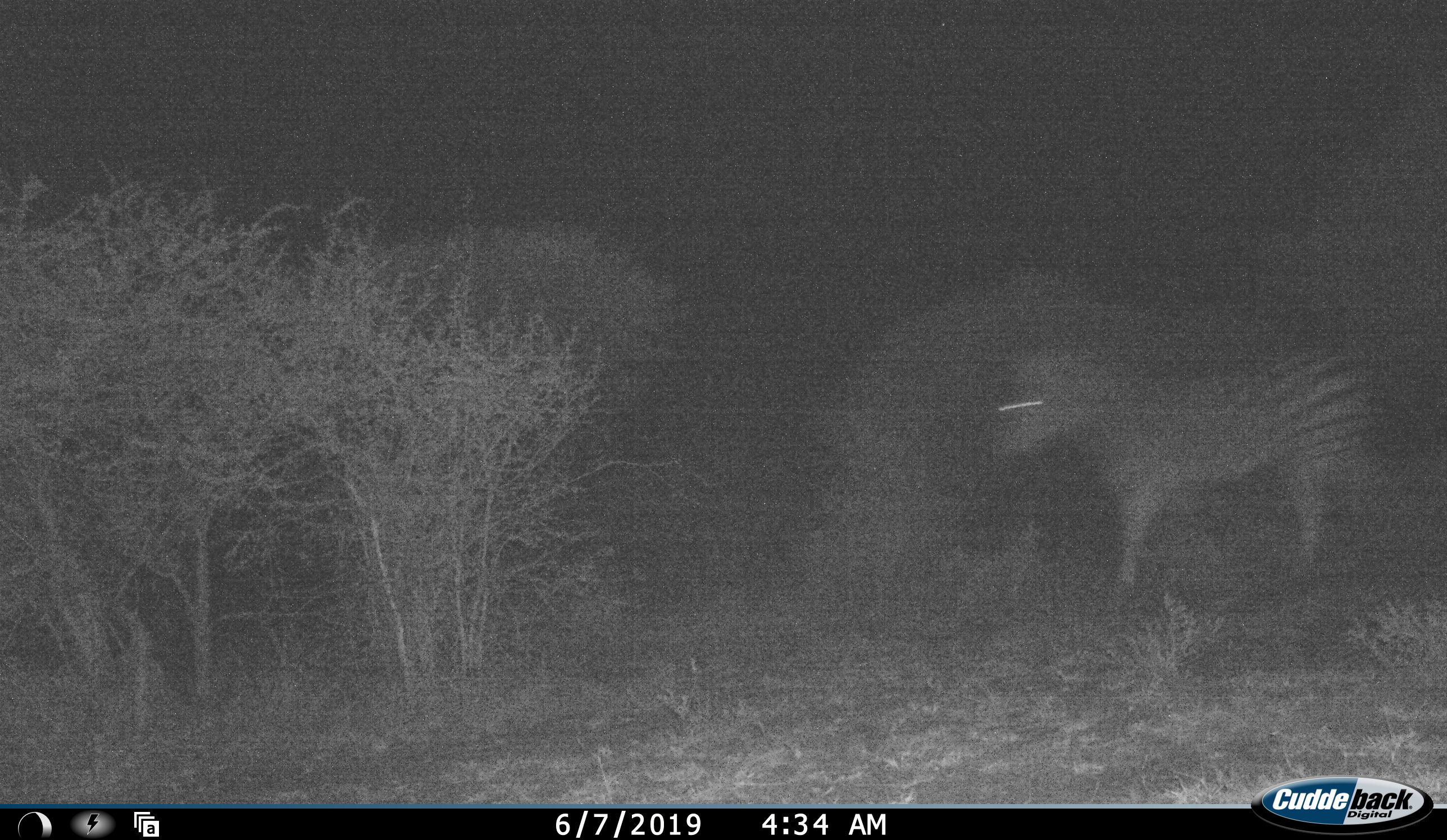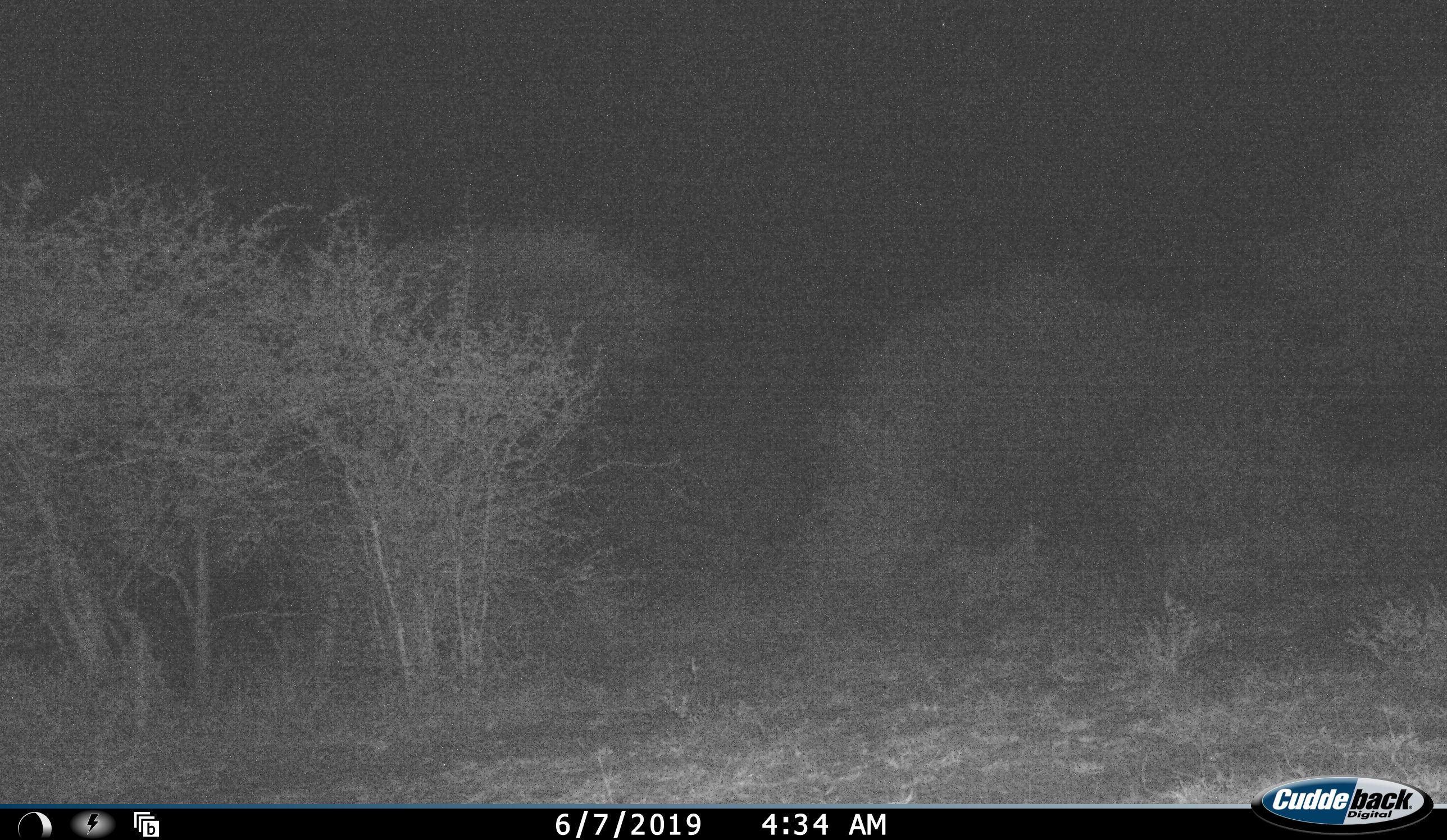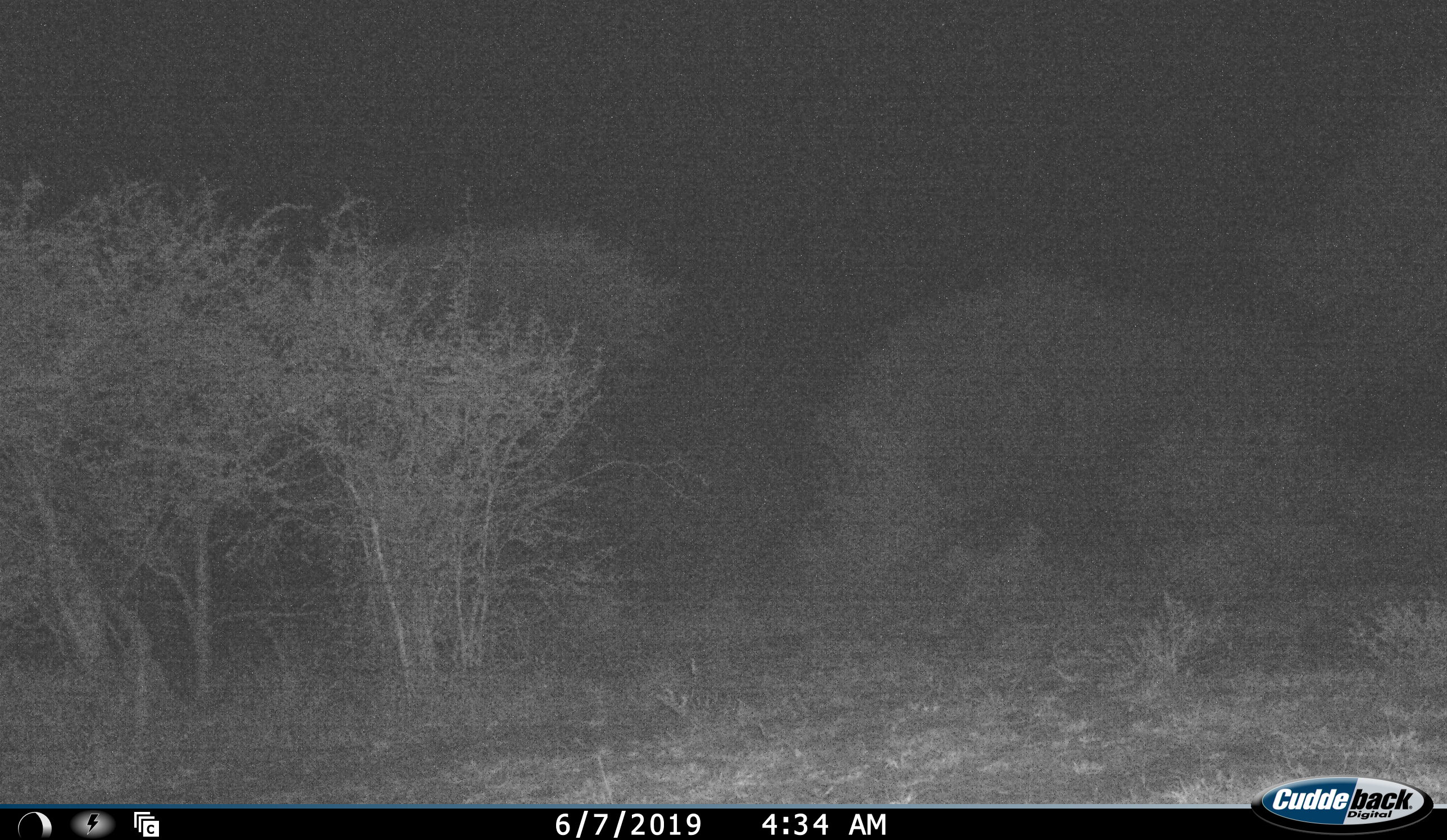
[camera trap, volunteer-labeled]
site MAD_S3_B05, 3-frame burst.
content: unidentified animal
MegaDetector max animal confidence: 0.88